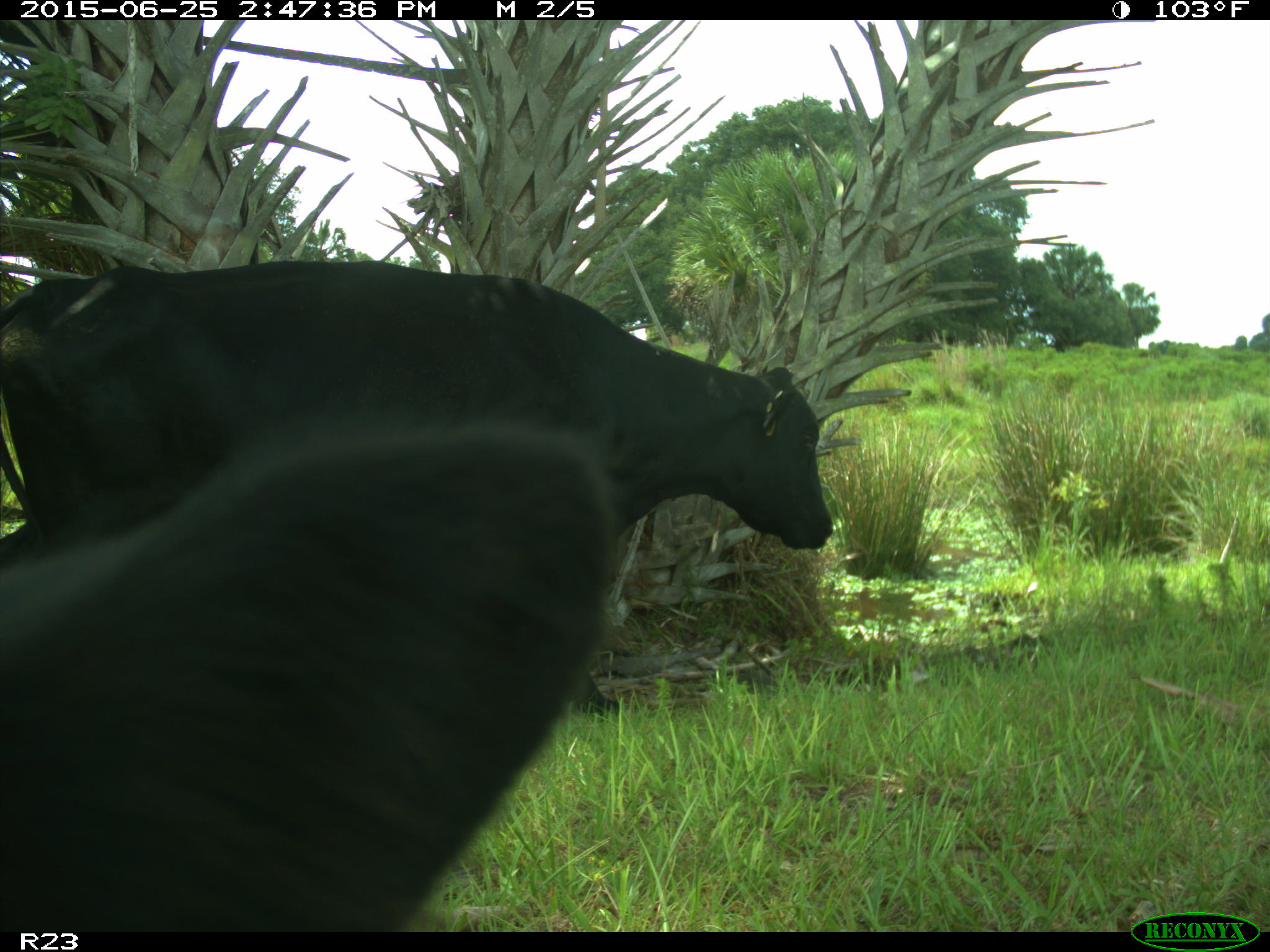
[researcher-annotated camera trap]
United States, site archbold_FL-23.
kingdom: Animalia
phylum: Chordata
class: Mammalia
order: Artiodactyla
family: Bovidae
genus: Bos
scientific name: Bos taurus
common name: domestic cow